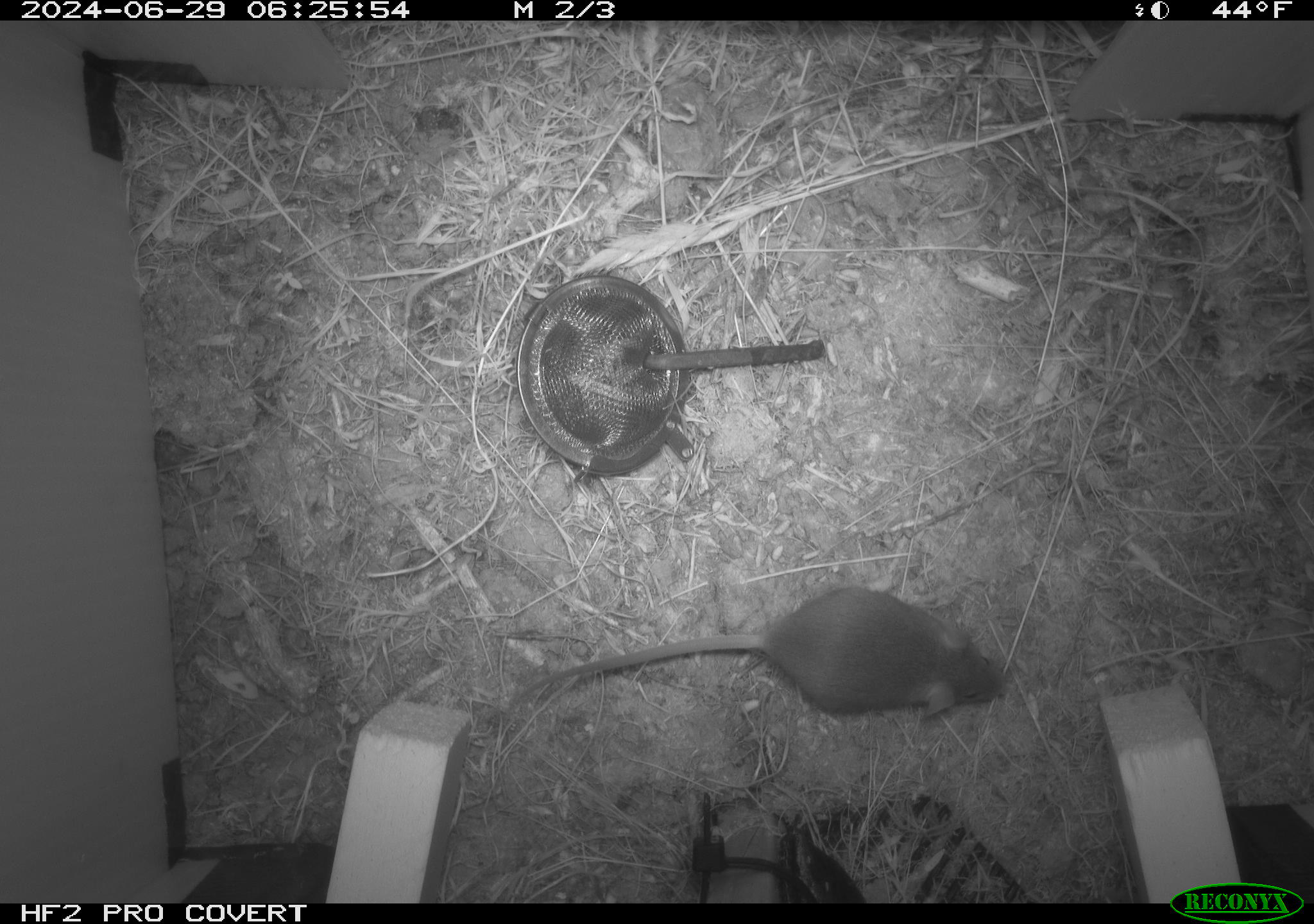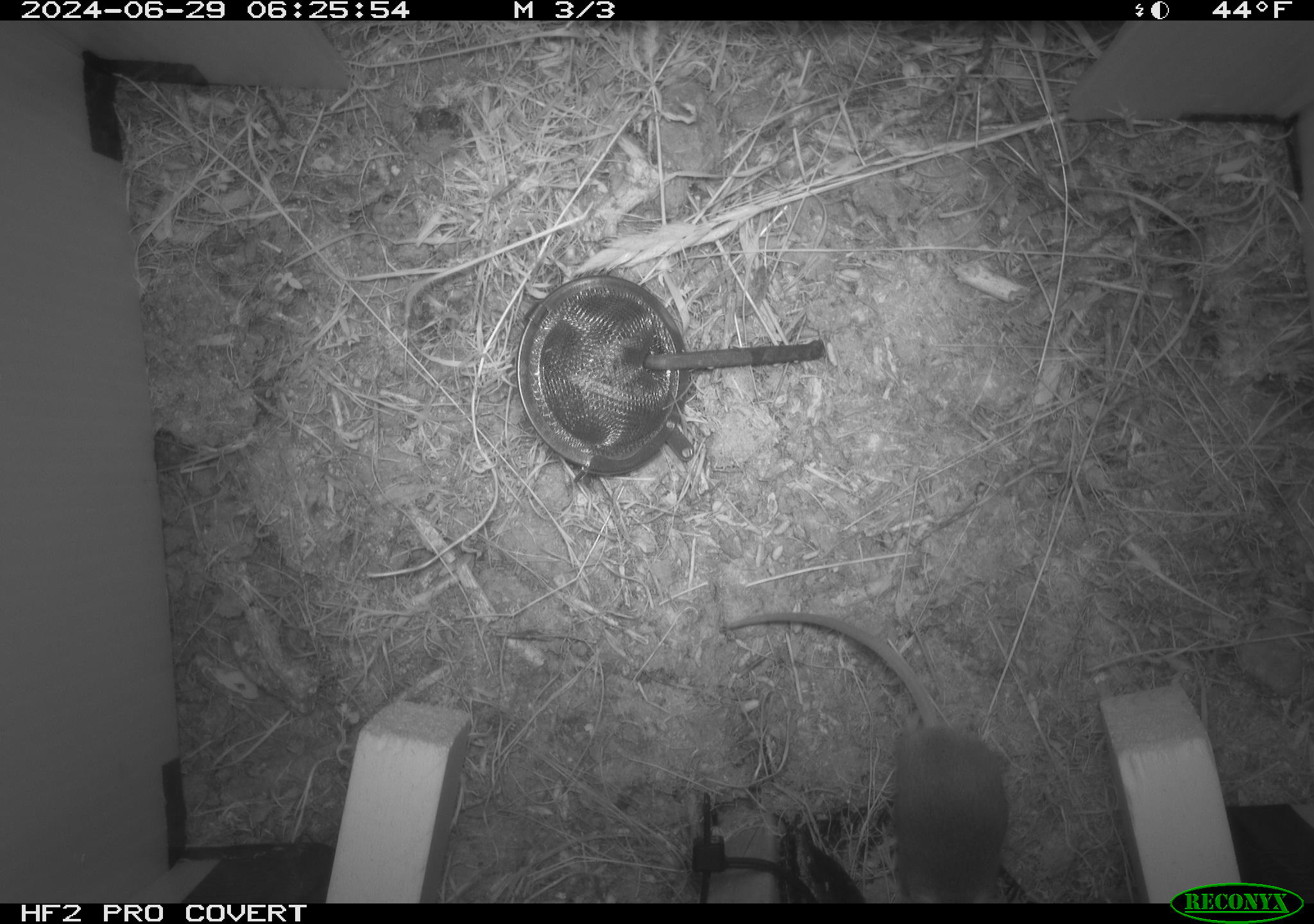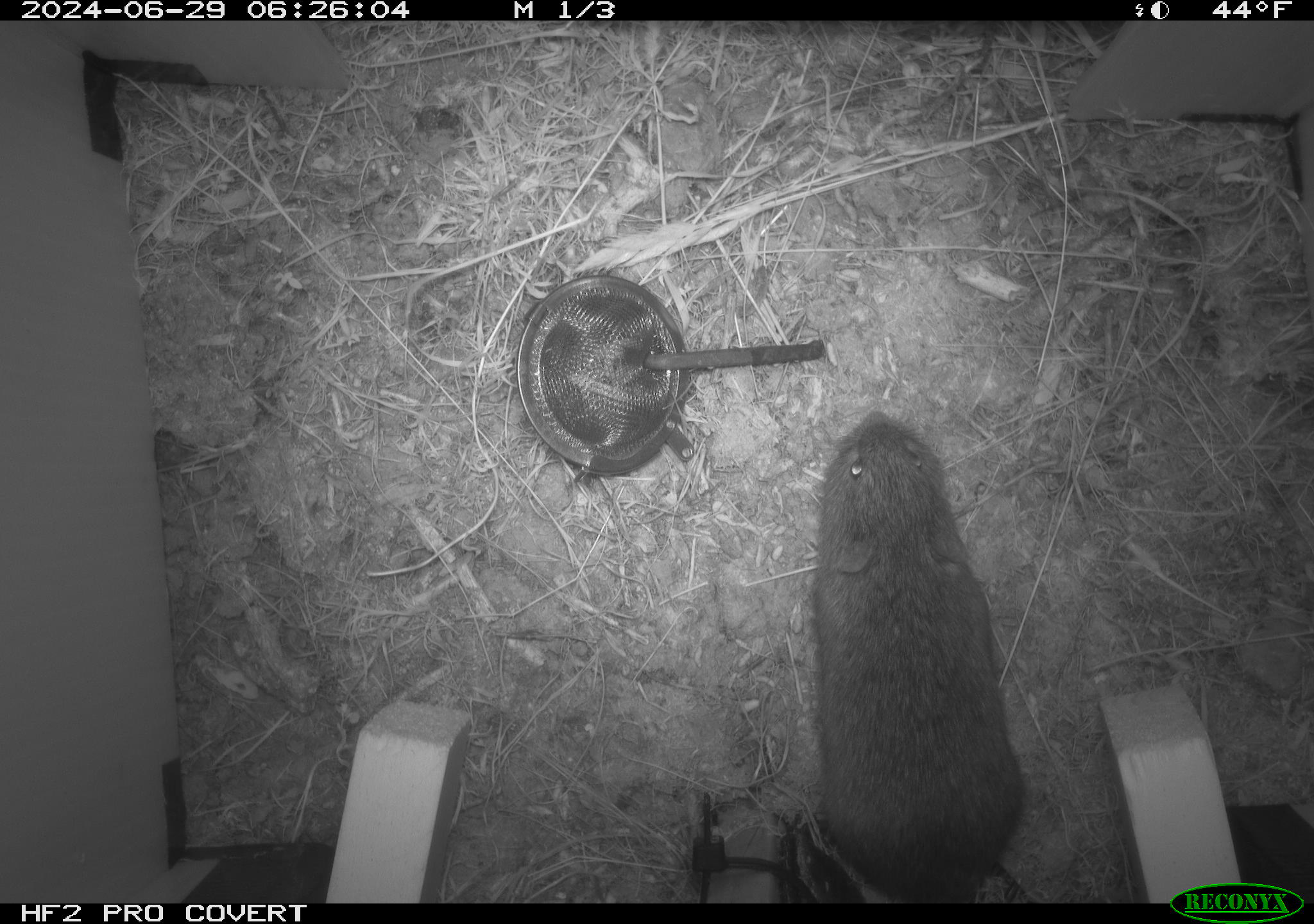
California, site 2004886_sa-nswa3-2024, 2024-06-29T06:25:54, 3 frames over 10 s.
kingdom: Animalia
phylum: Chordata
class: Mammalia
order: Rodentia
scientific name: Rodentia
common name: rodent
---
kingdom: Animalia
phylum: Chordata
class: Mammalia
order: Rodentia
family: Cricetidae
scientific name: Arvicolinae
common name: voles, lemmings, and muskrats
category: arvicolinae subfamily